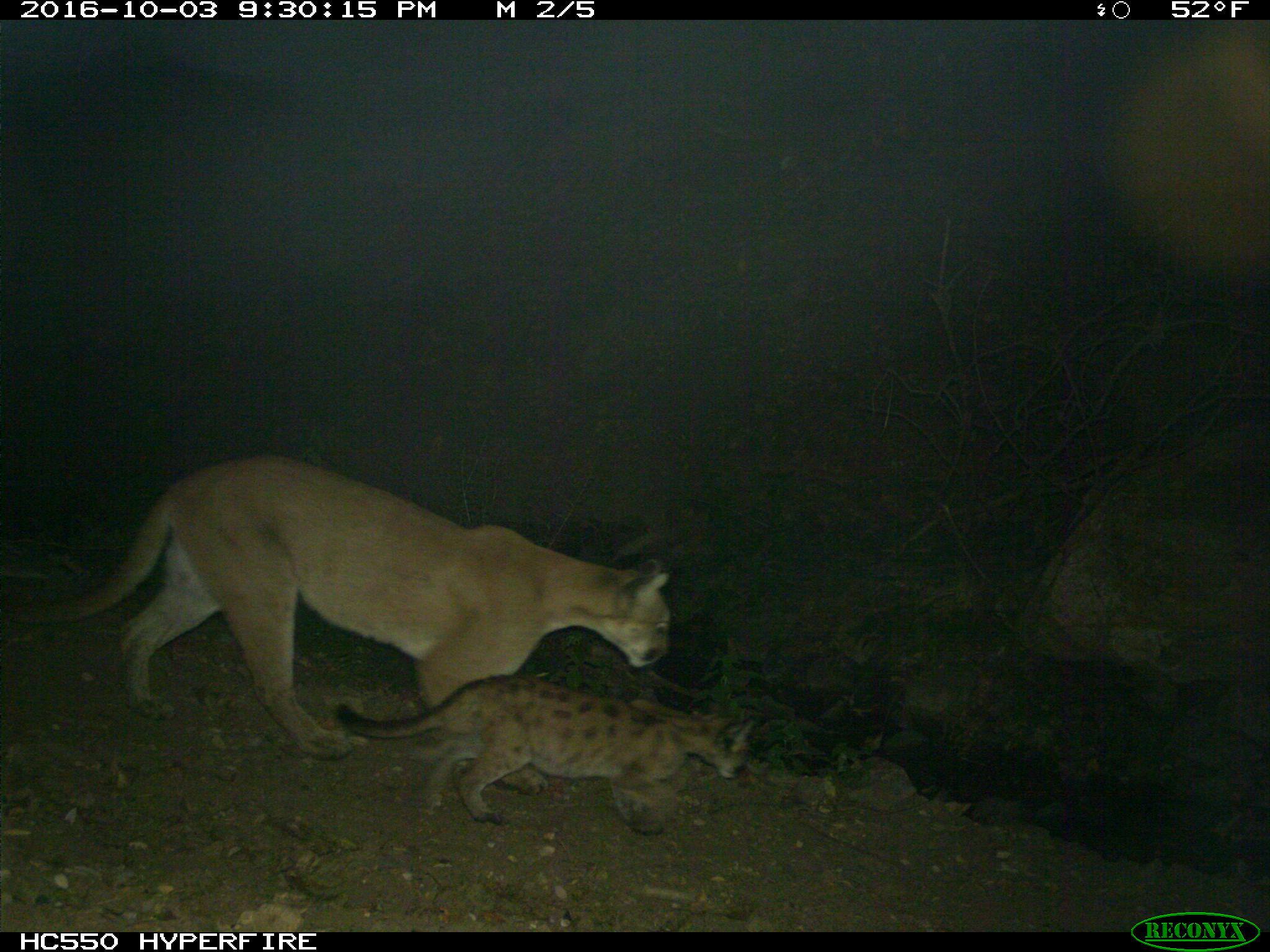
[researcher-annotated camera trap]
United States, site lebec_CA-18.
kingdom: Animalia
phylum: Chordata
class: Mammalia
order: Carnivora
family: Felidae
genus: Puma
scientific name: Puma concolor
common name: mountain lion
Puma concolor (mountain lion).